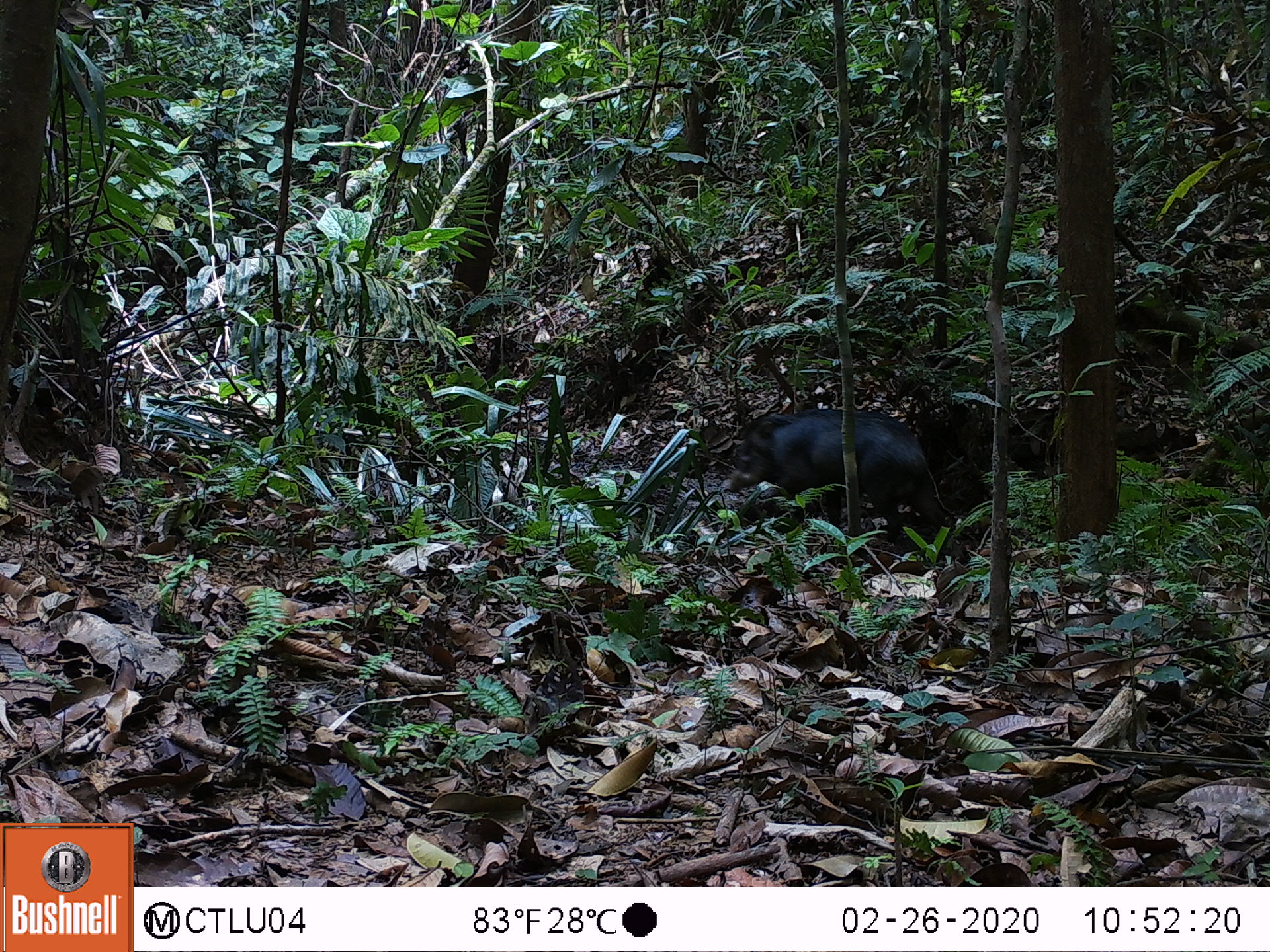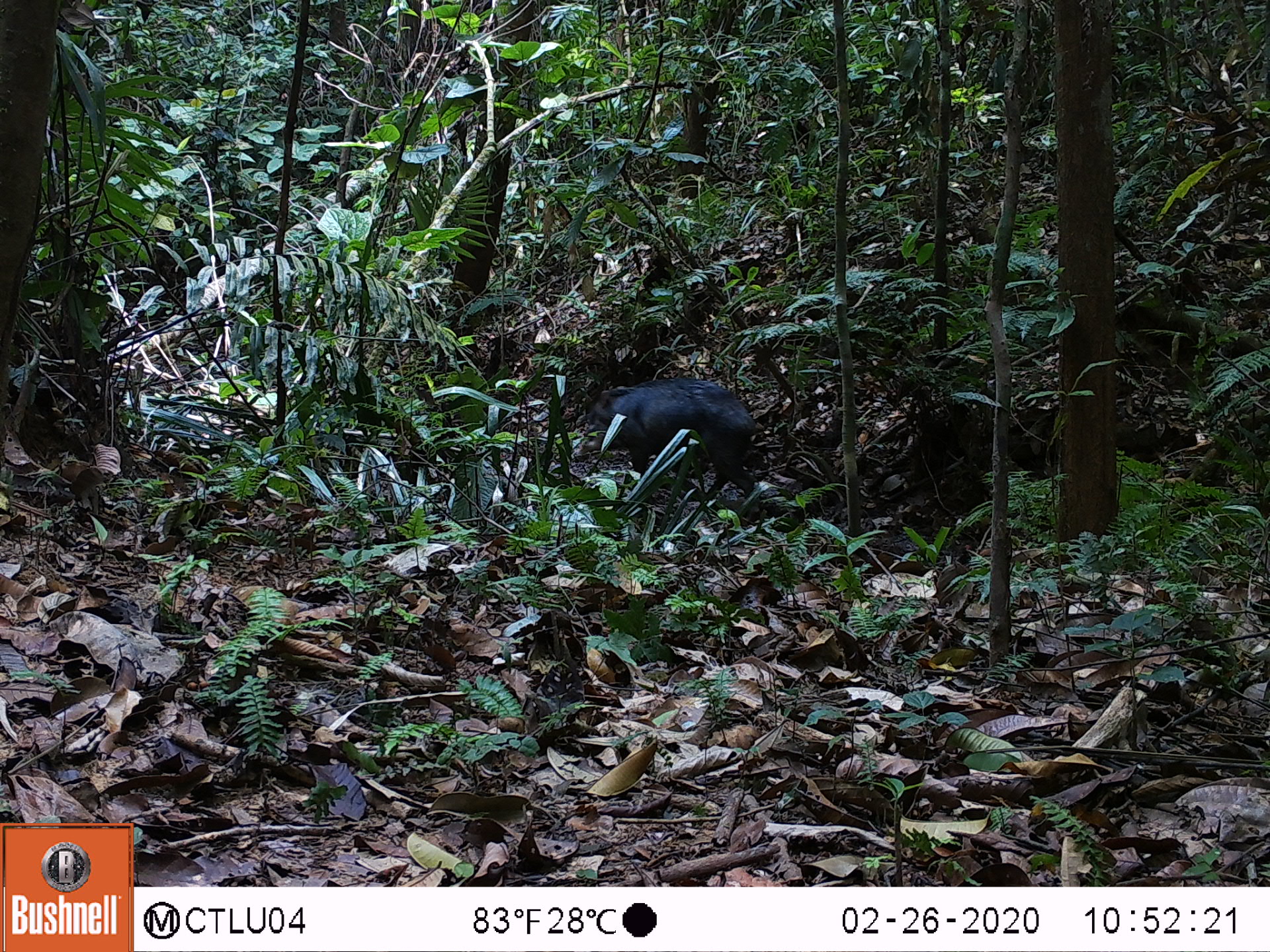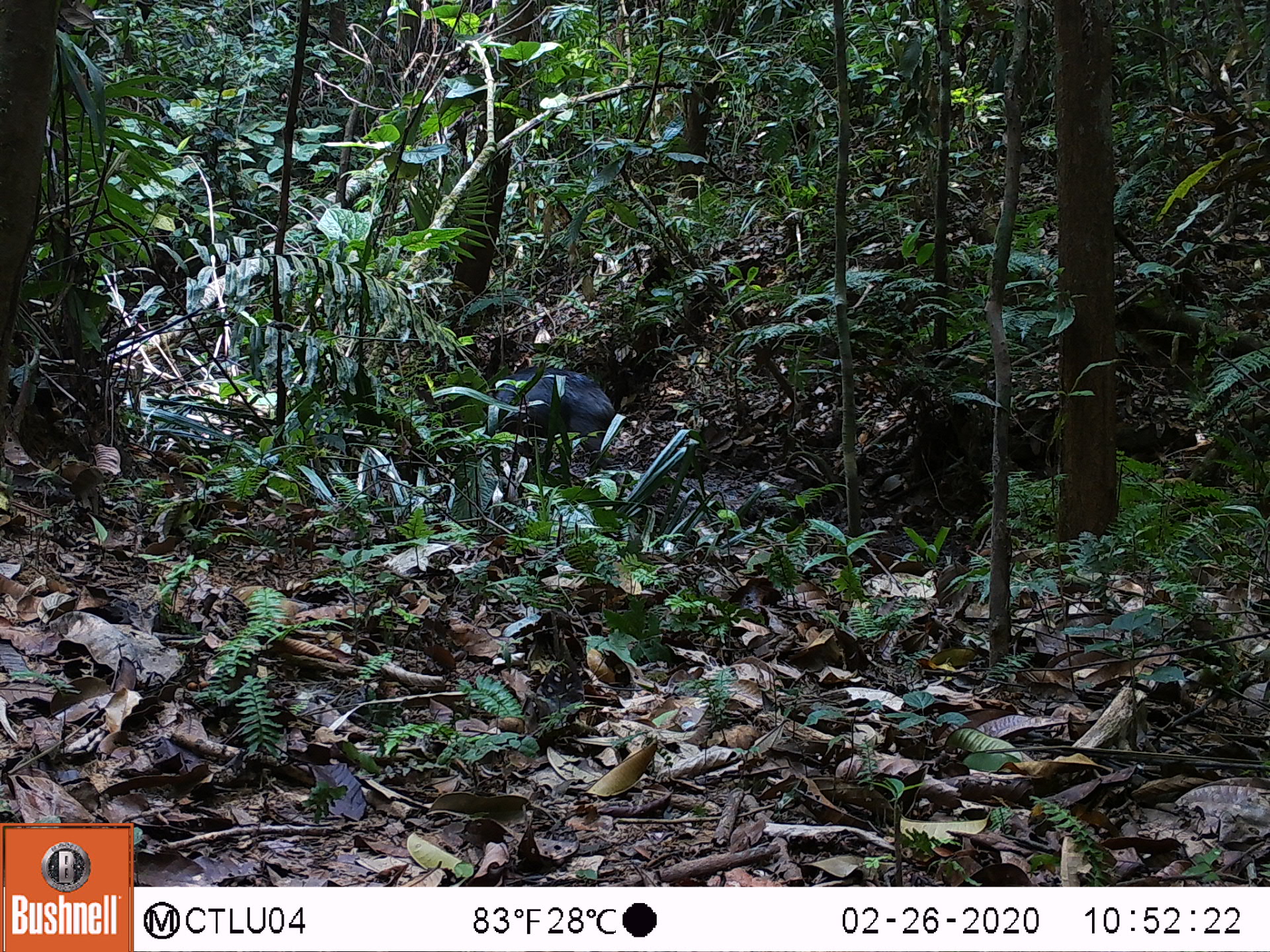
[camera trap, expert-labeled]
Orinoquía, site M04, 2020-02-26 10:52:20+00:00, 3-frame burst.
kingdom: Animalia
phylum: Chordata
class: Mammalia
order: Artiodactyla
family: Tayassuidae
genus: Tayassu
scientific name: Tayassu pecari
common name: white-lipped peccary